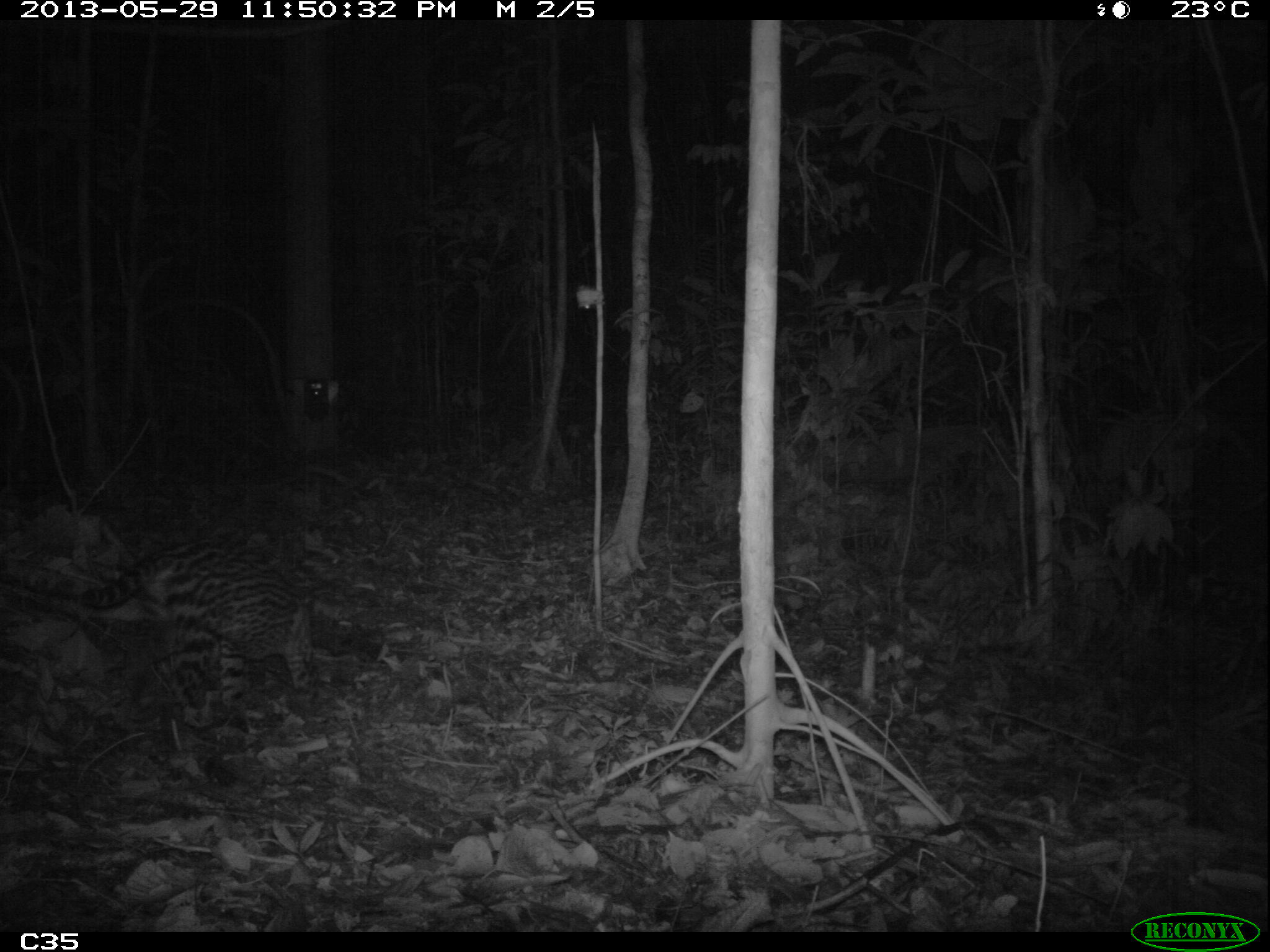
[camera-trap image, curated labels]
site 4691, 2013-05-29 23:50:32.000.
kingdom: Animalia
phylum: Chordata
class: Mammalia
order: Carnivora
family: Felidae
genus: Leopardus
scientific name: Leopardus pardalis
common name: ocelot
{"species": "Leopardus pardalis (ocelot)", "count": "1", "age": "adult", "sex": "female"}